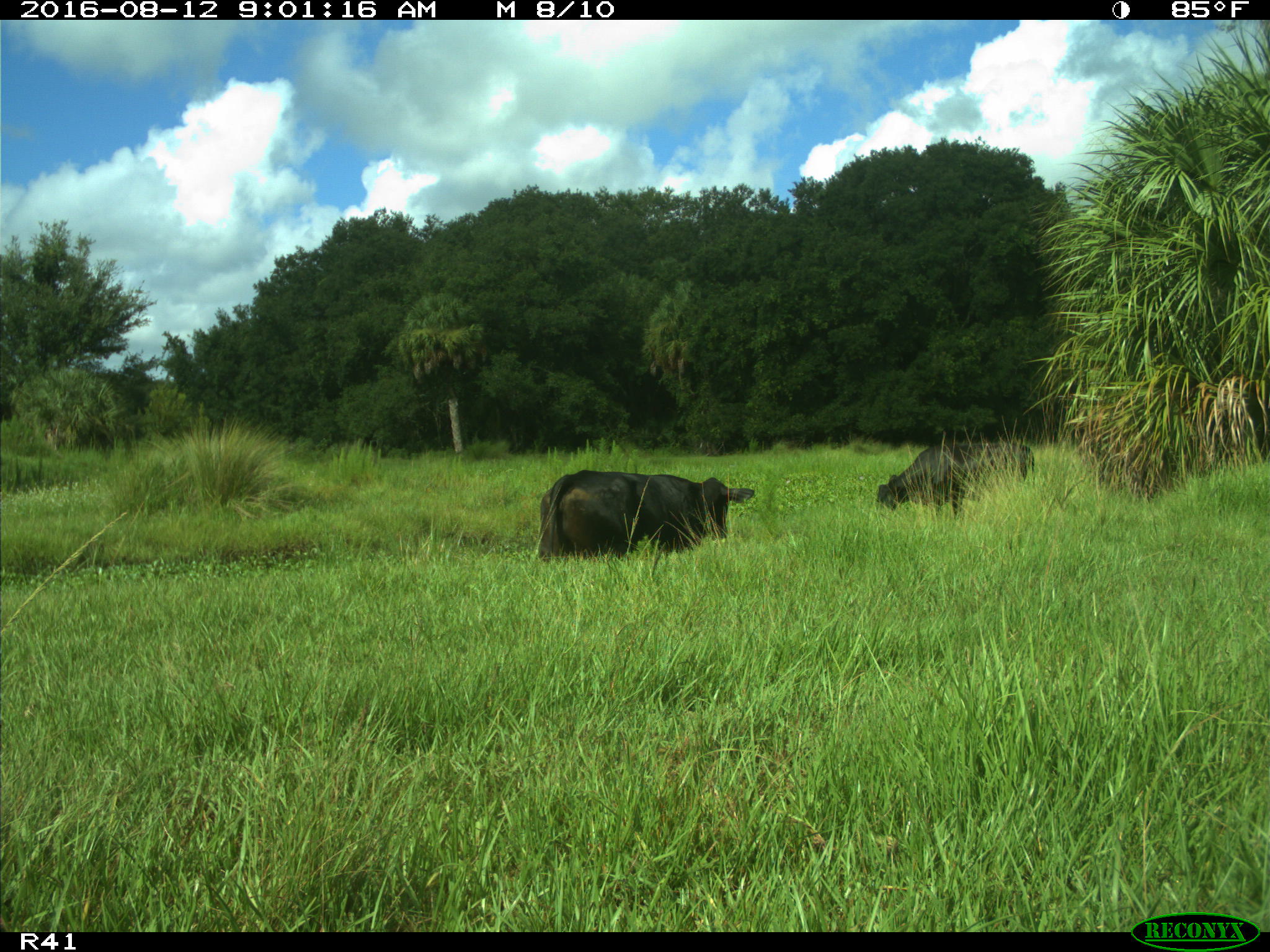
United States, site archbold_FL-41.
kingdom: Animalia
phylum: Chordata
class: Mammalia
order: Artiodactyla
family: Bovidae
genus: Bos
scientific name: Bos taurus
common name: domestic cow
Bos taurus (domestic cow).